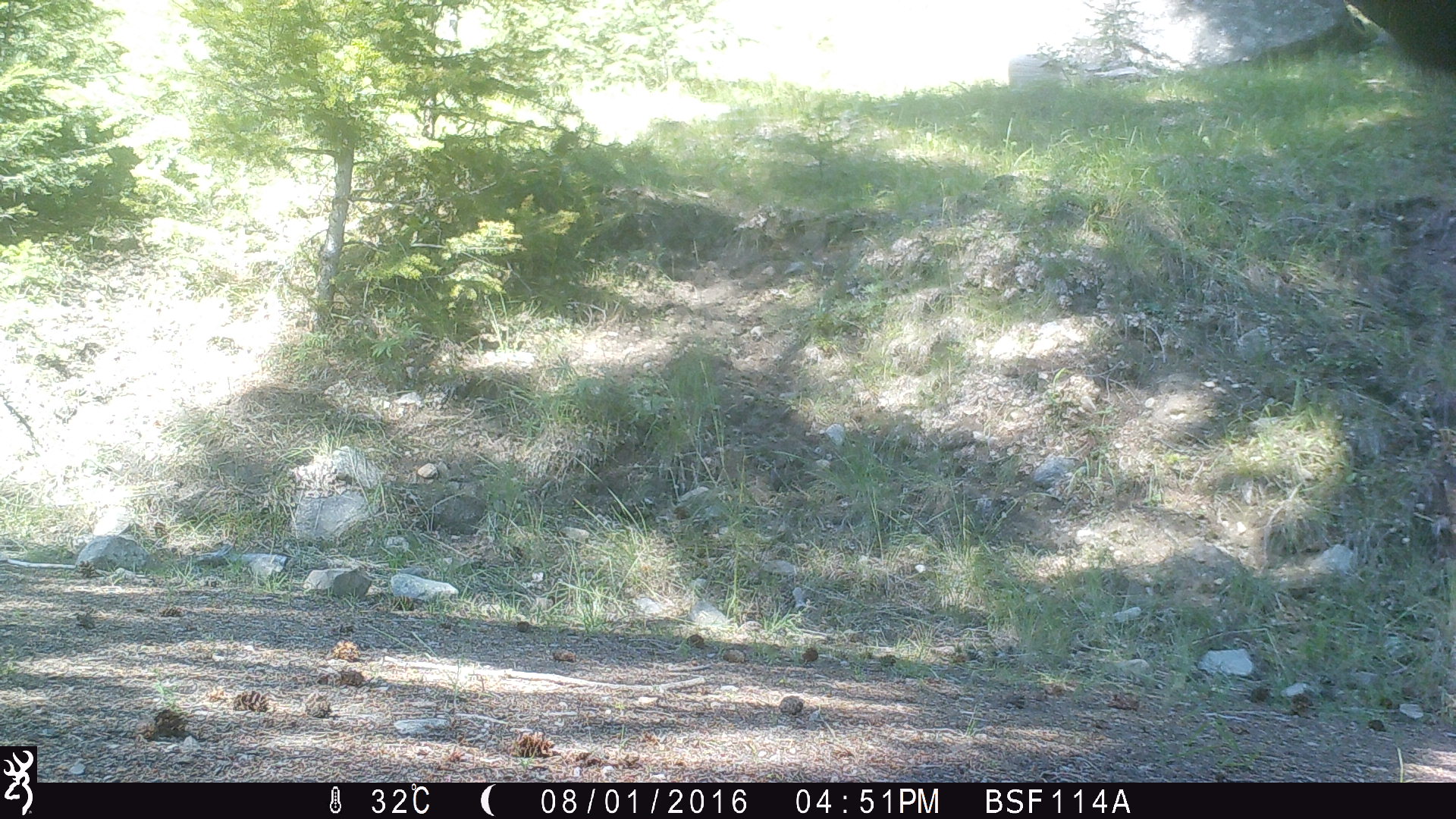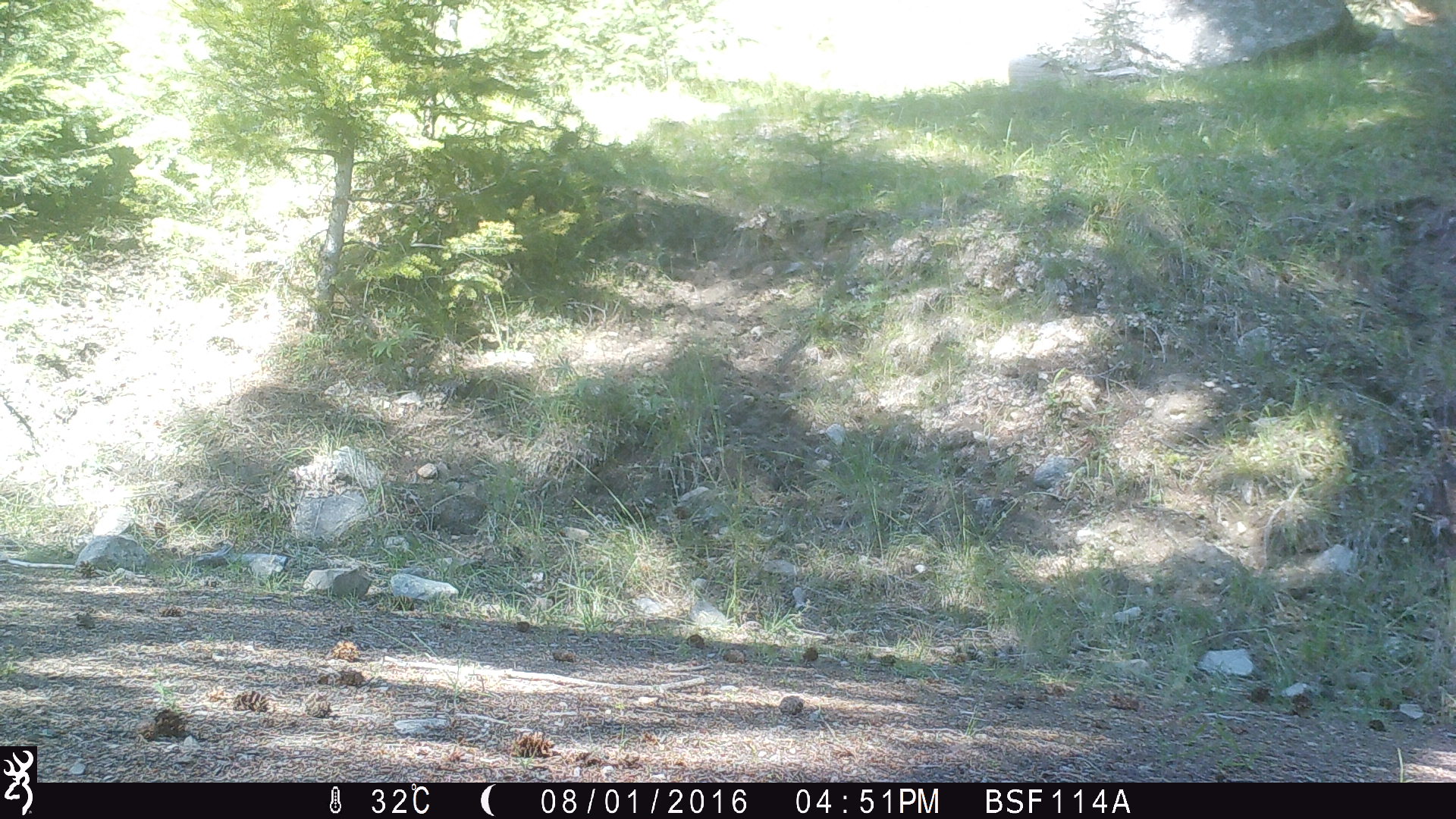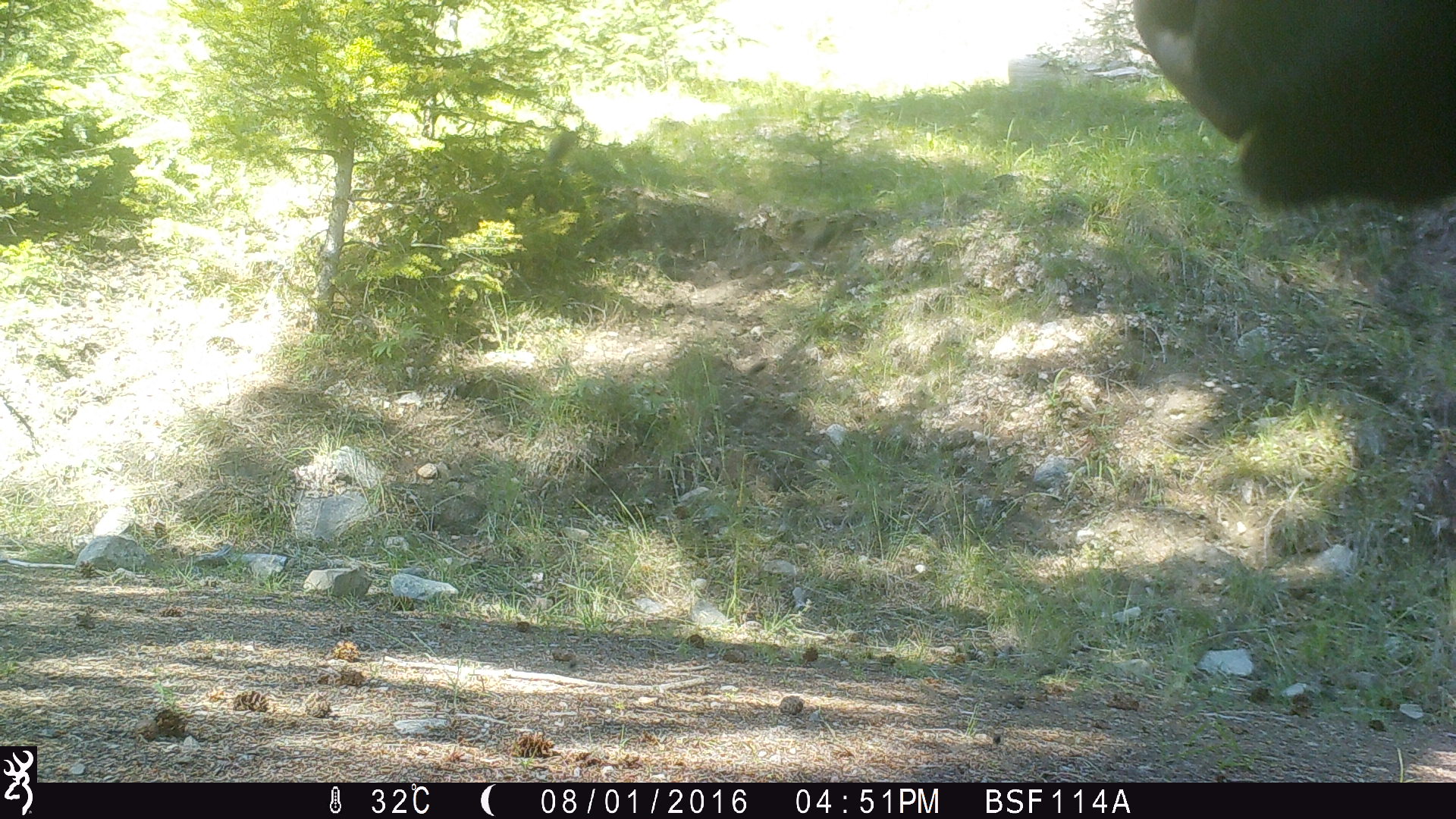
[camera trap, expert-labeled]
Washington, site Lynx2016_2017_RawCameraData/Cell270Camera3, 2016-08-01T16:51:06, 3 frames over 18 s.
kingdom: Animalia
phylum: Chordata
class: Mammalia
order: Artiodactyla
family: Bovidae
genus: Bos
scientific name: Bos taurus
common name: domestic cattle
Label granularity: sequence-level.